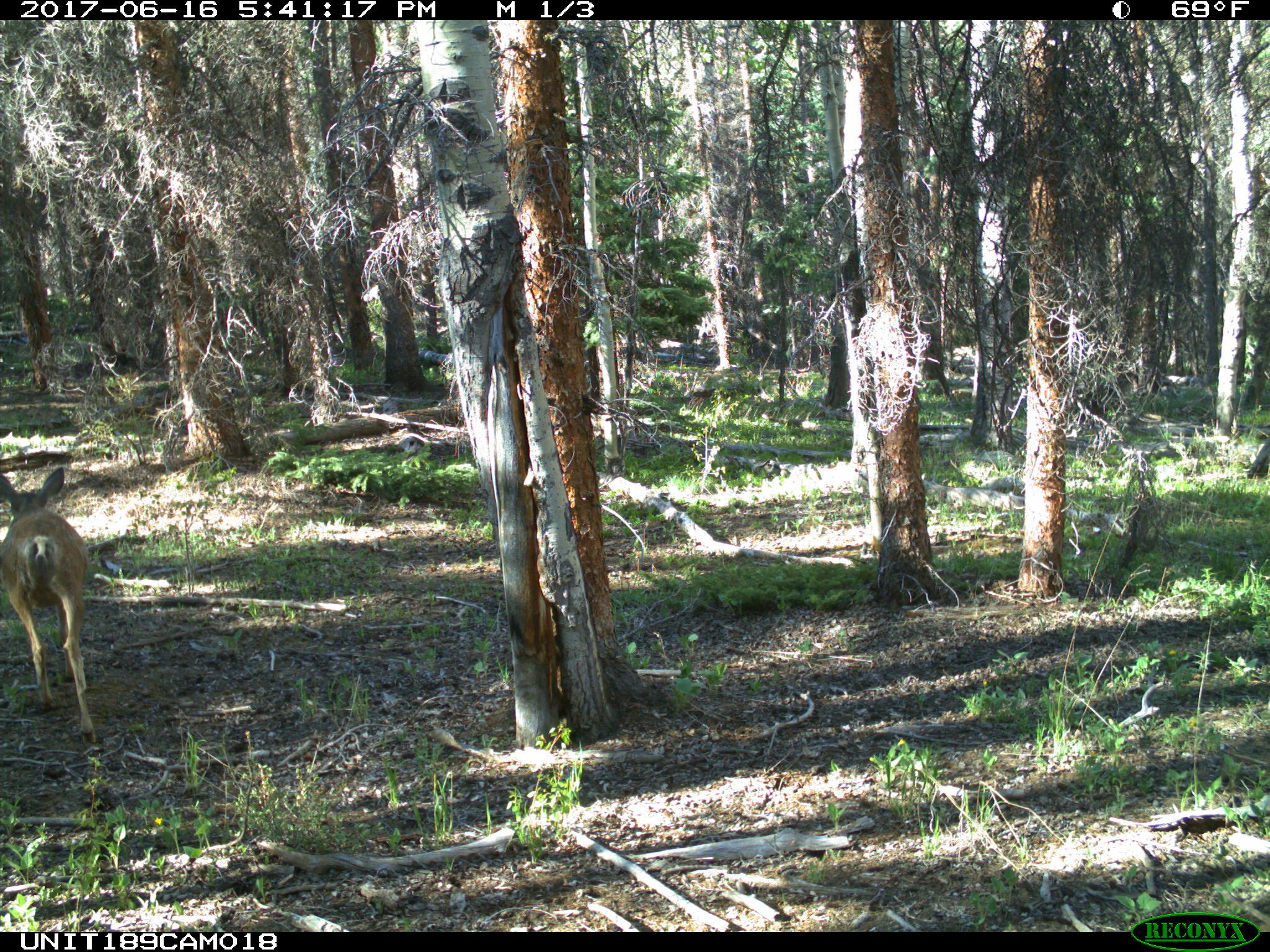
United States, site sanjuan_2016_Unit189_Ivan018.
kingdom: Animalia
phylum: Chordata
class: Mammalia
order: Artiodactyla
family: Cervidae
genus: Odocoileus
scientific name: Odocoileus hemionus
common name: mule deer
Odocoileus hemionus (mule deer).